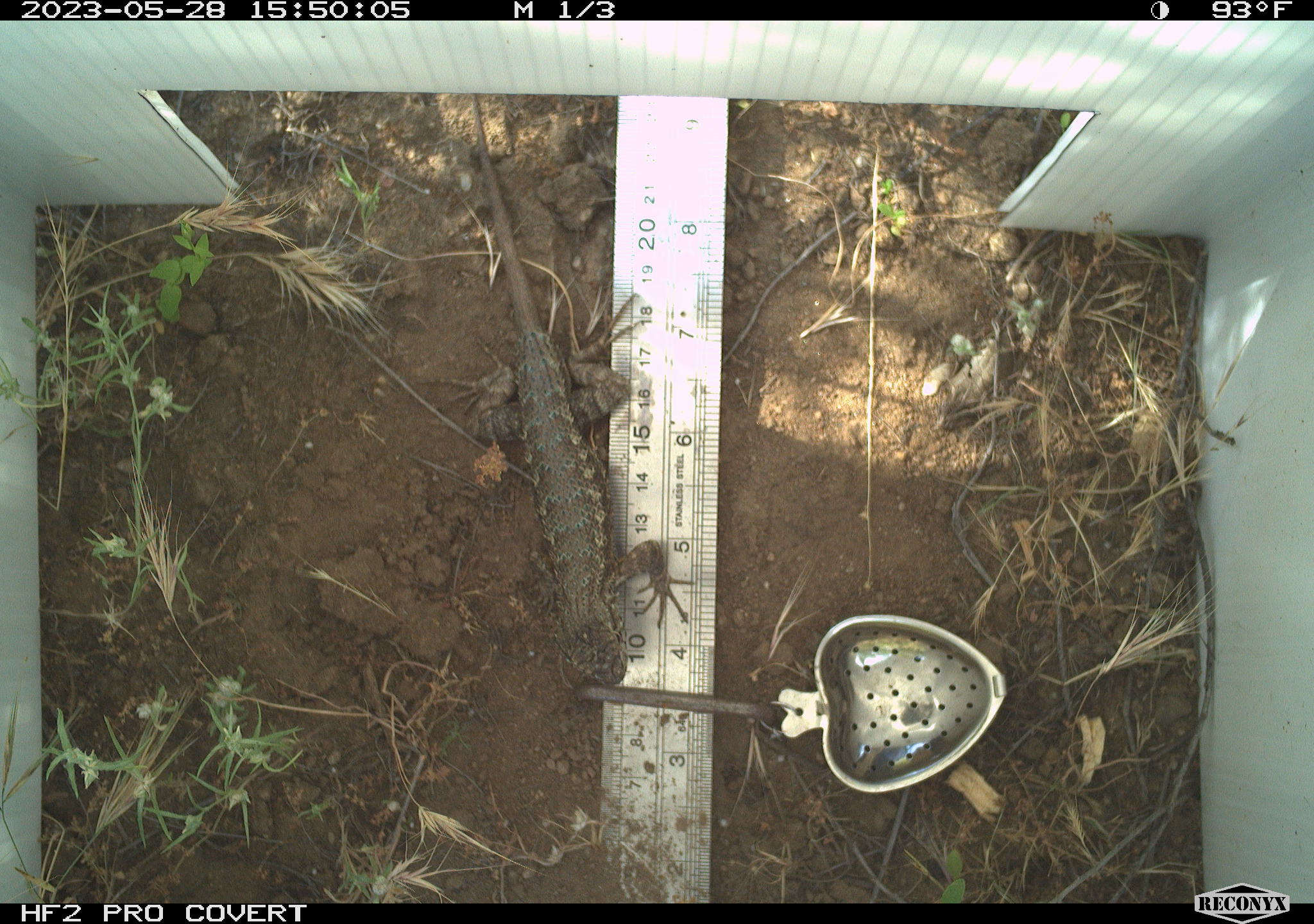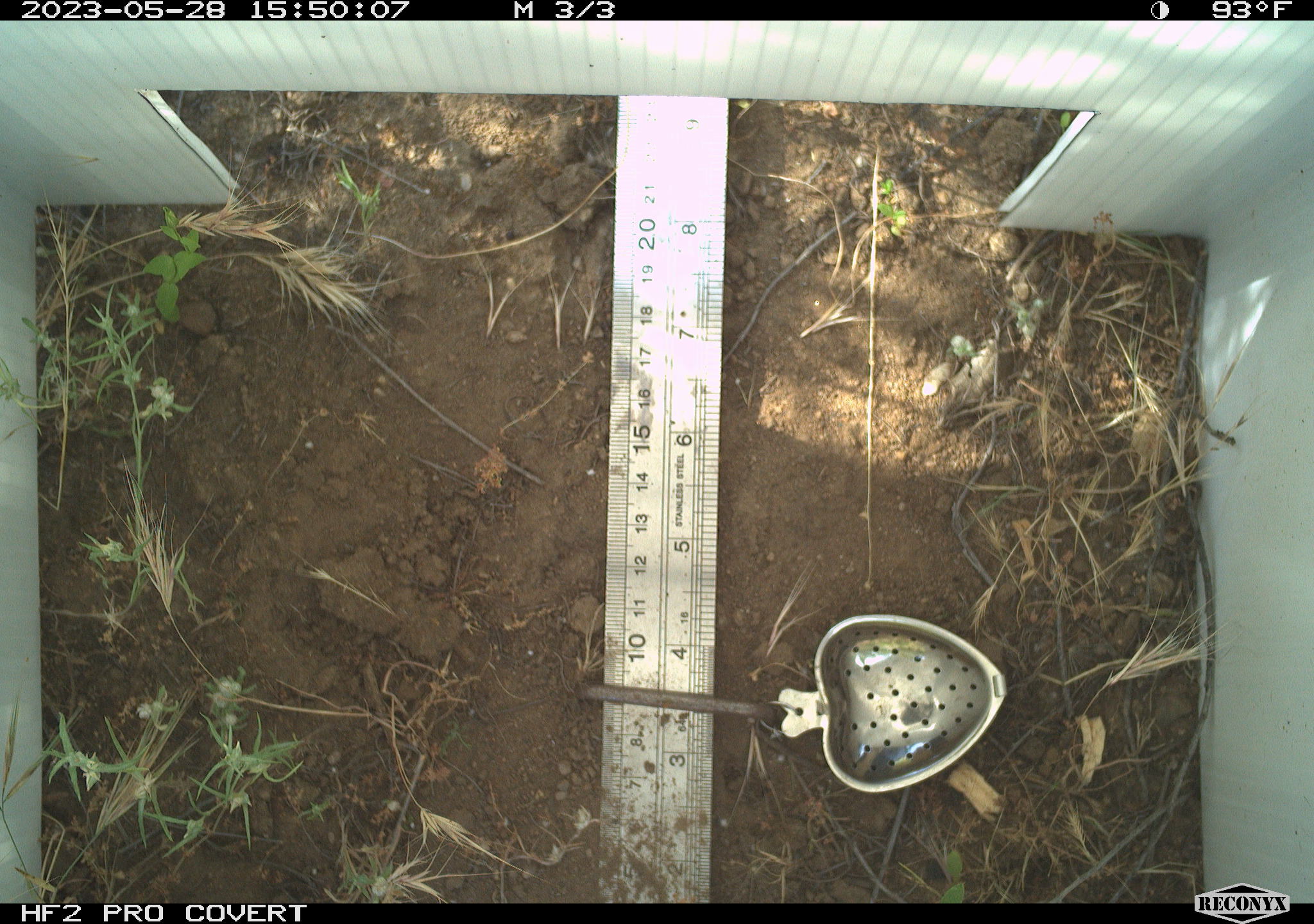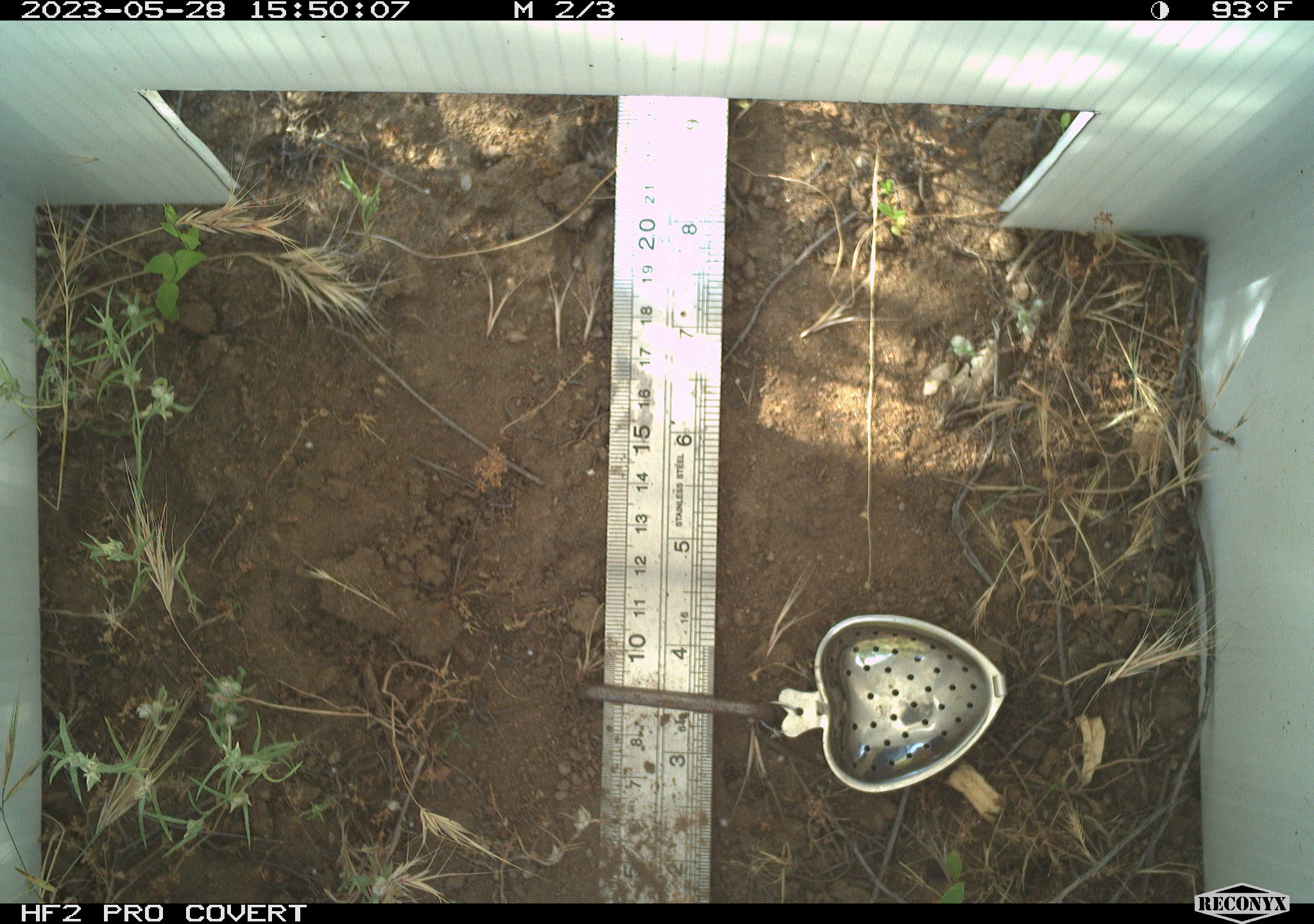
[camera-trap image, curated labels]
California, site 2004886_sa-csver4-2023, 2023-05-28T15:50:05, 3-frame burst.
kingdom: Animalia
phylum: Chordata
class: Reptilia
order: Squamata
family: Phrynosomatidae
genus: Sceloporus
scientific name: Sceloporus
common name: spiny lizards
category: sceloporus species